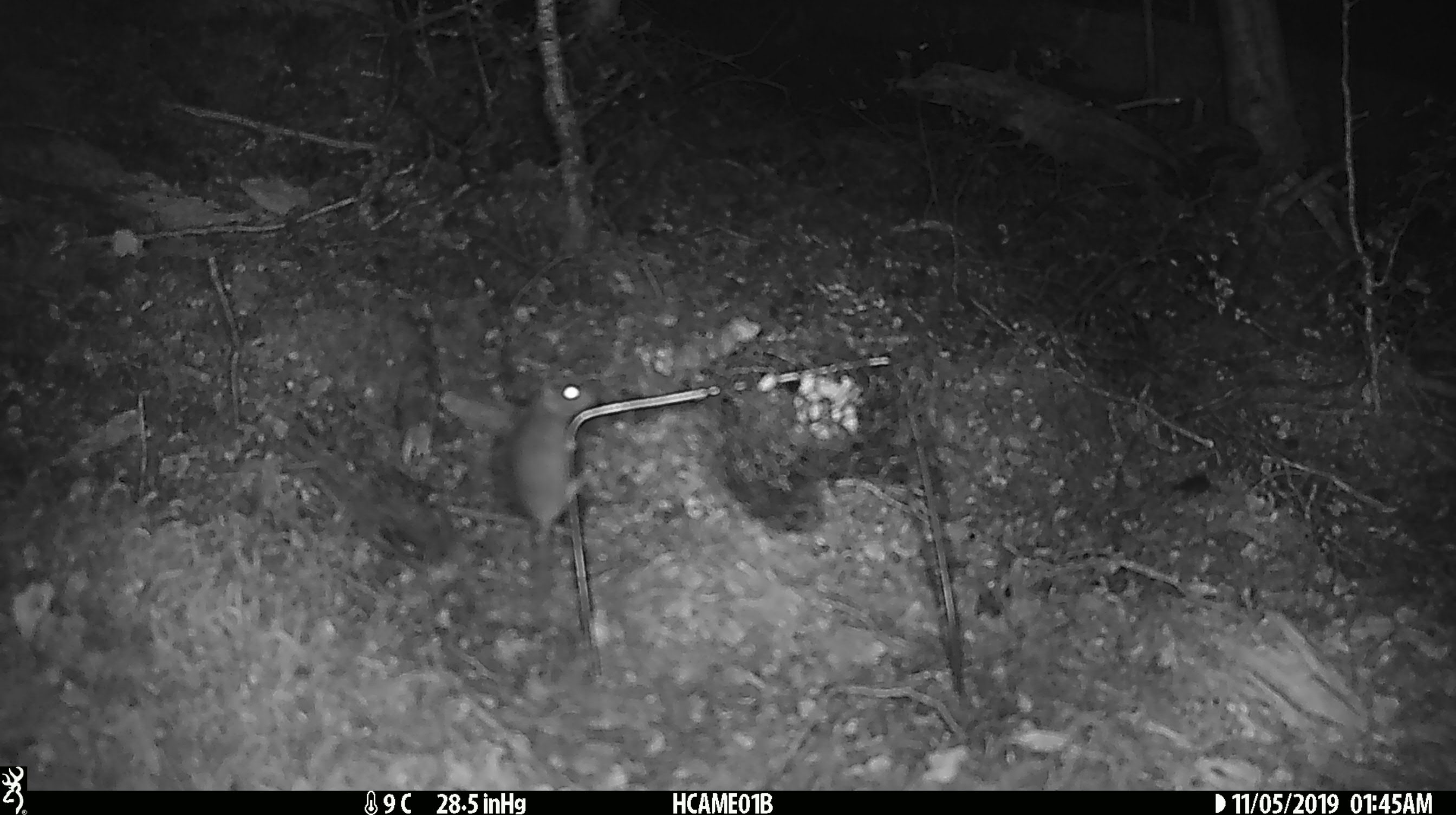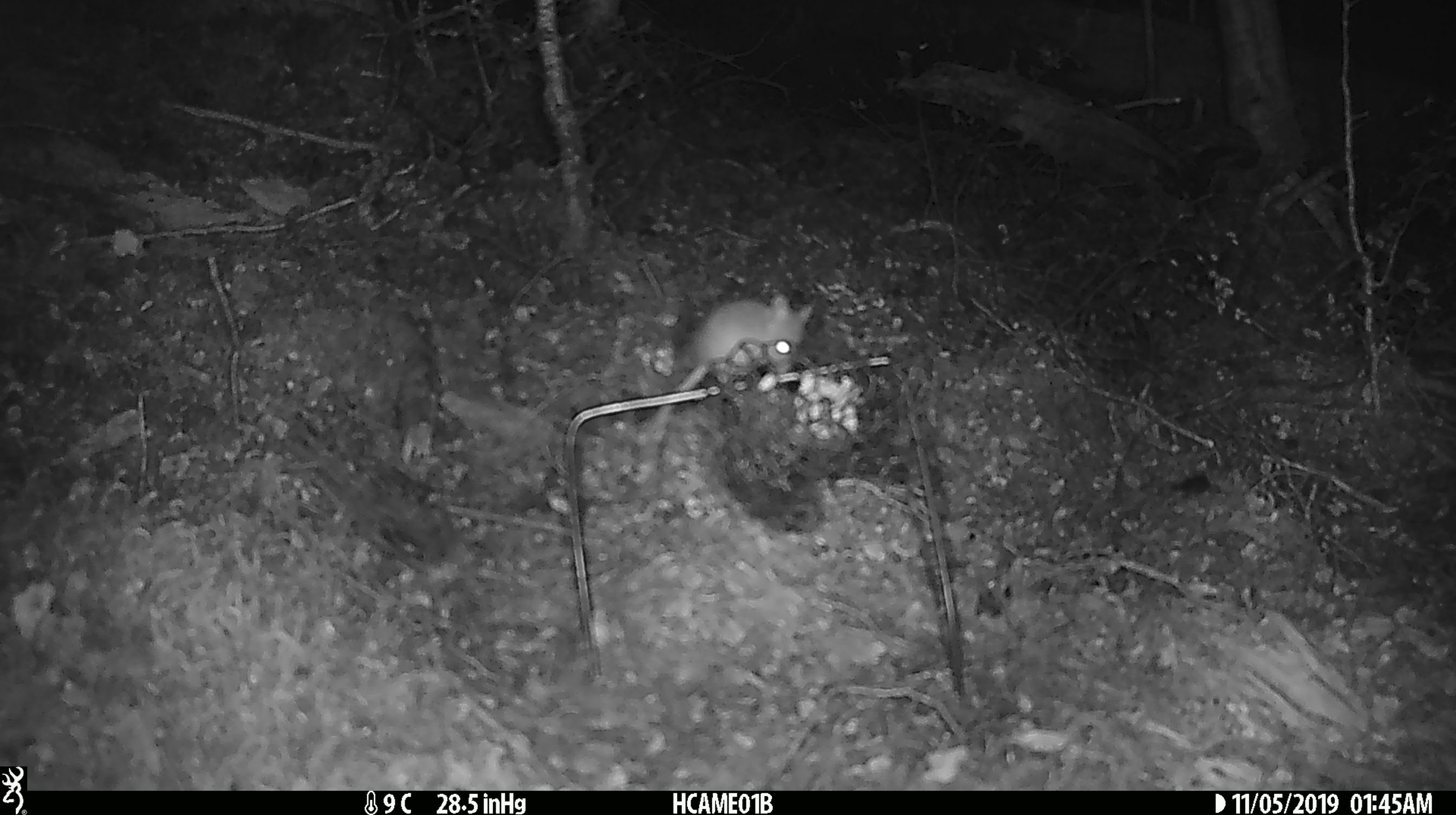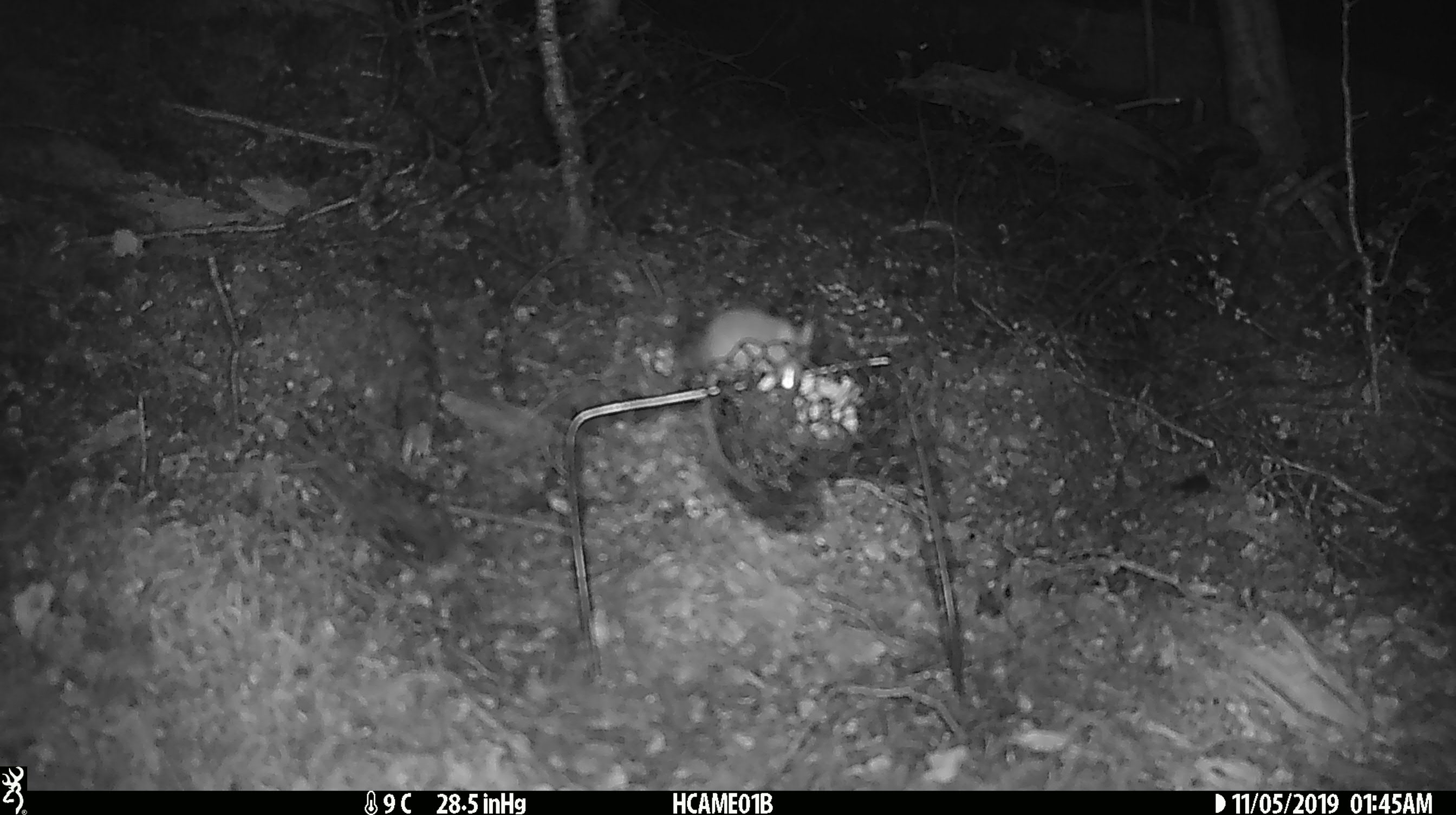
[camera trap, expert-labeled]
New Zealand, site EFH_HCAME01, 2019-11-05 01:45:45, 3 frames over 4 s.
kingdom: Animalia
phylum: Chordata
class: Mammalia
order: Rodentia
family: Muridae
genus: Mus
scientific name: Mus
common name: mouse